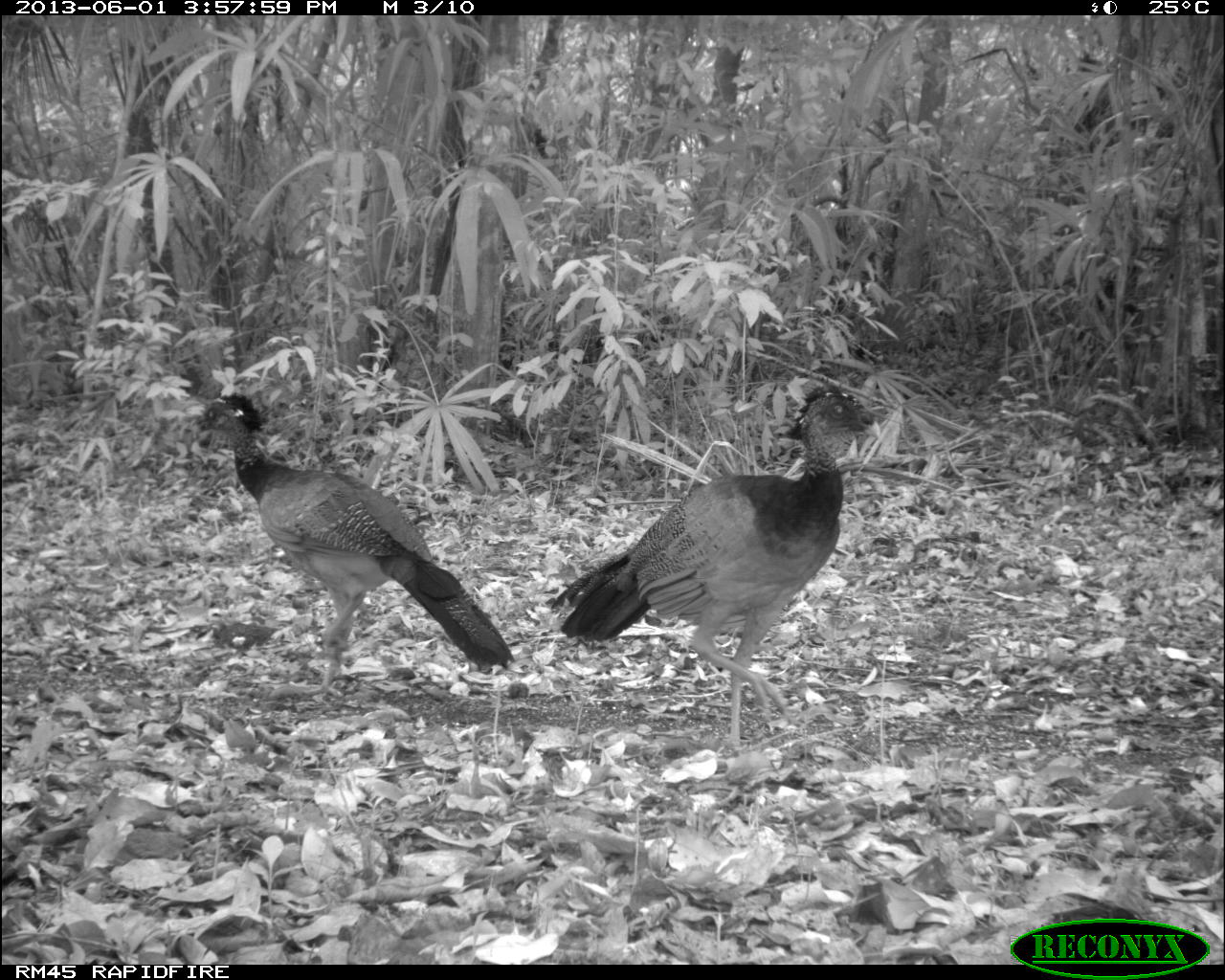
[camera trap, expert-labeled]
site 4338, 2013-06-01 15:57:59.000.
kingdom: Animalia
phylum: Chordata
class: Aves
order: Galliformes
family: Cracidae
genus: Crax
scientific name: Crax rubra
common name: great curassow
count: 2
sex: female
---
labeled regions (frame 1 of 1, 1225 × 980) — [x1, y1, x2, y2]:
crax rubra: [545, 382, 887, 756]; [179, 385, 516, 697]